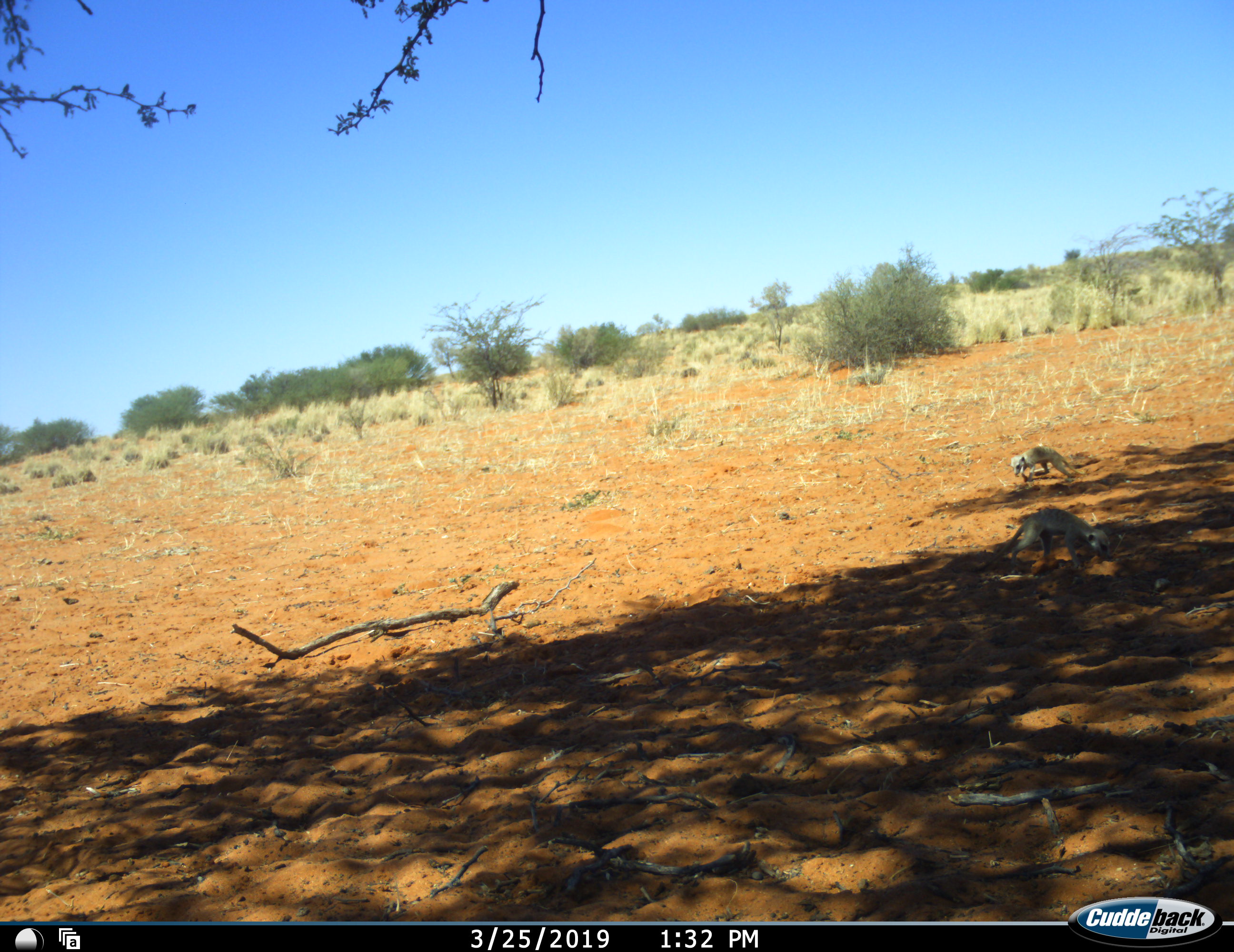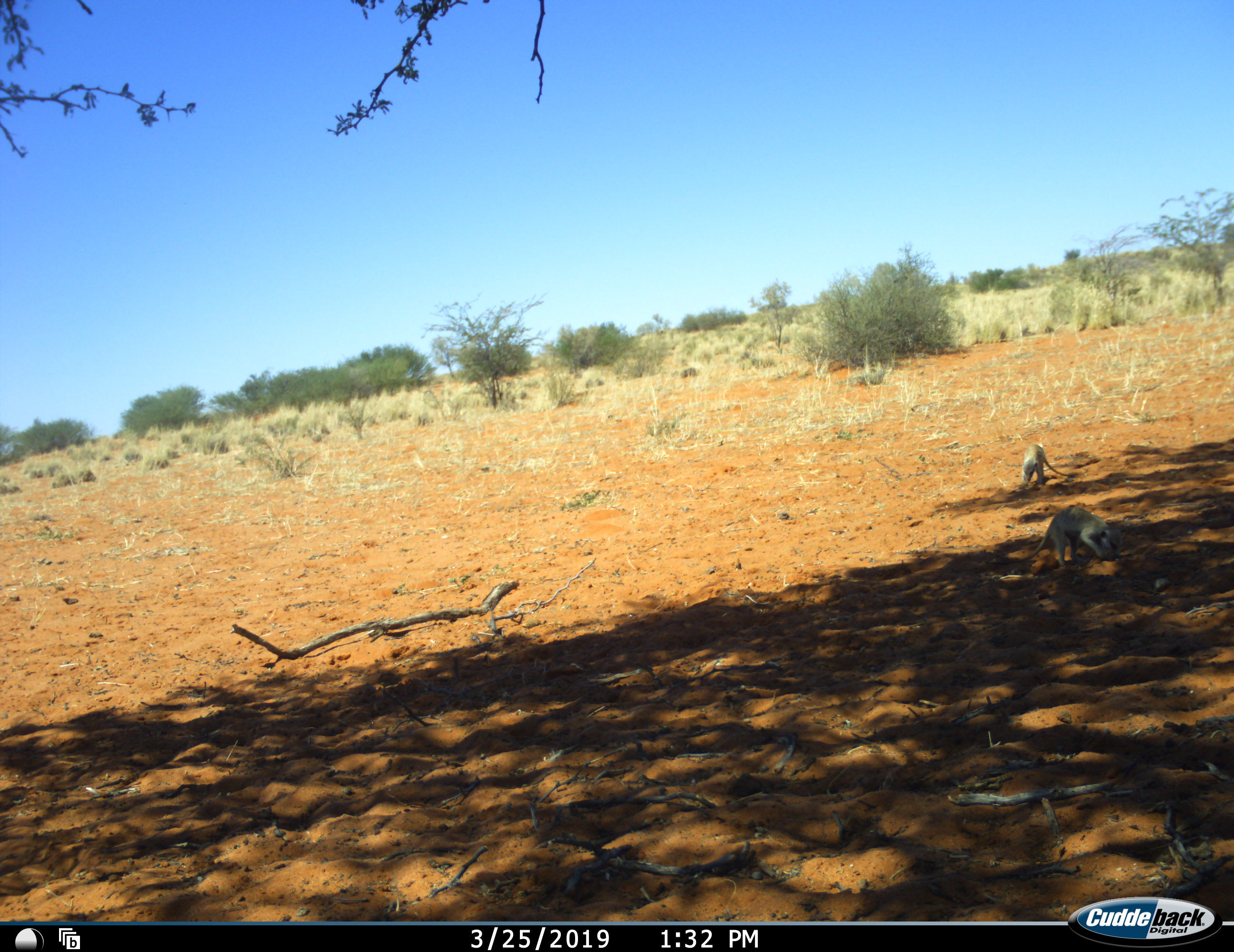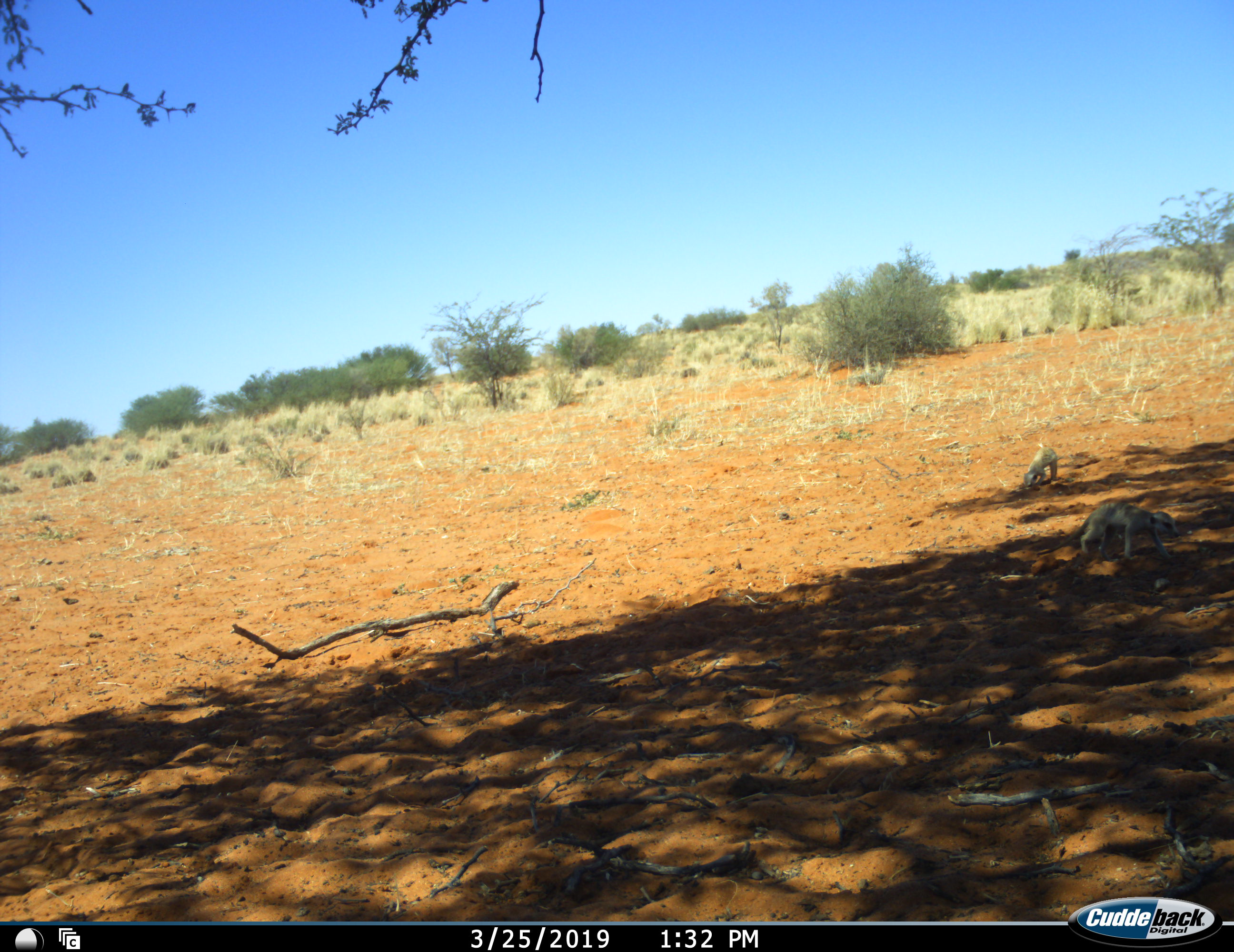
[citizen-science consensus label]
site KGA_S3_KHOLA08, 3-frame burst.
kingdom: Animalia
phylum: Chordata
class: Mammalia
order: Carnivora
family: Herpestidae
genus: Suricata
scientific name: Suricata suricatta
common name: meerkat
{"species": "meerkat (Suricata suricatta)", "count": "2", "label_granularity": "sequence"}